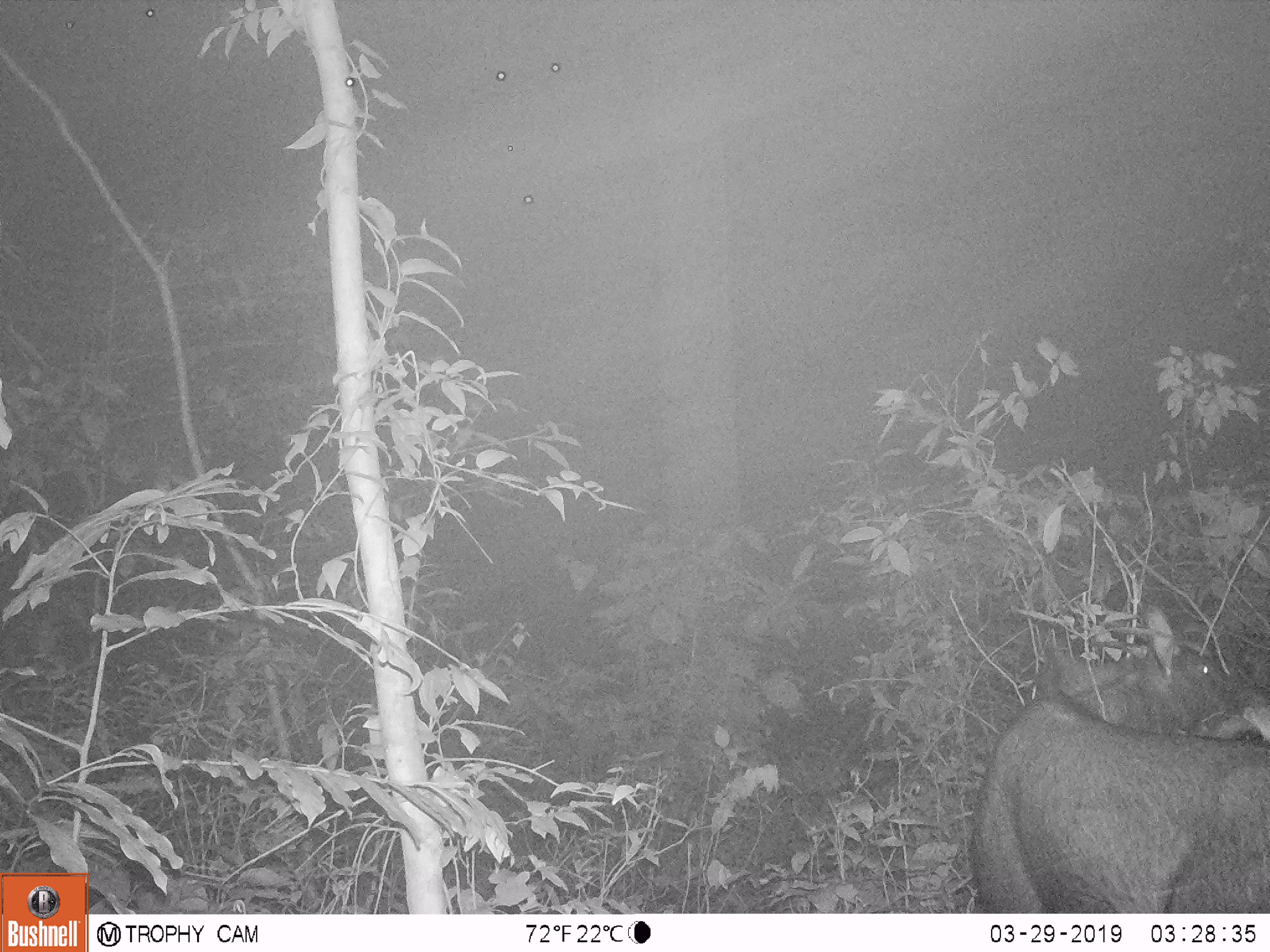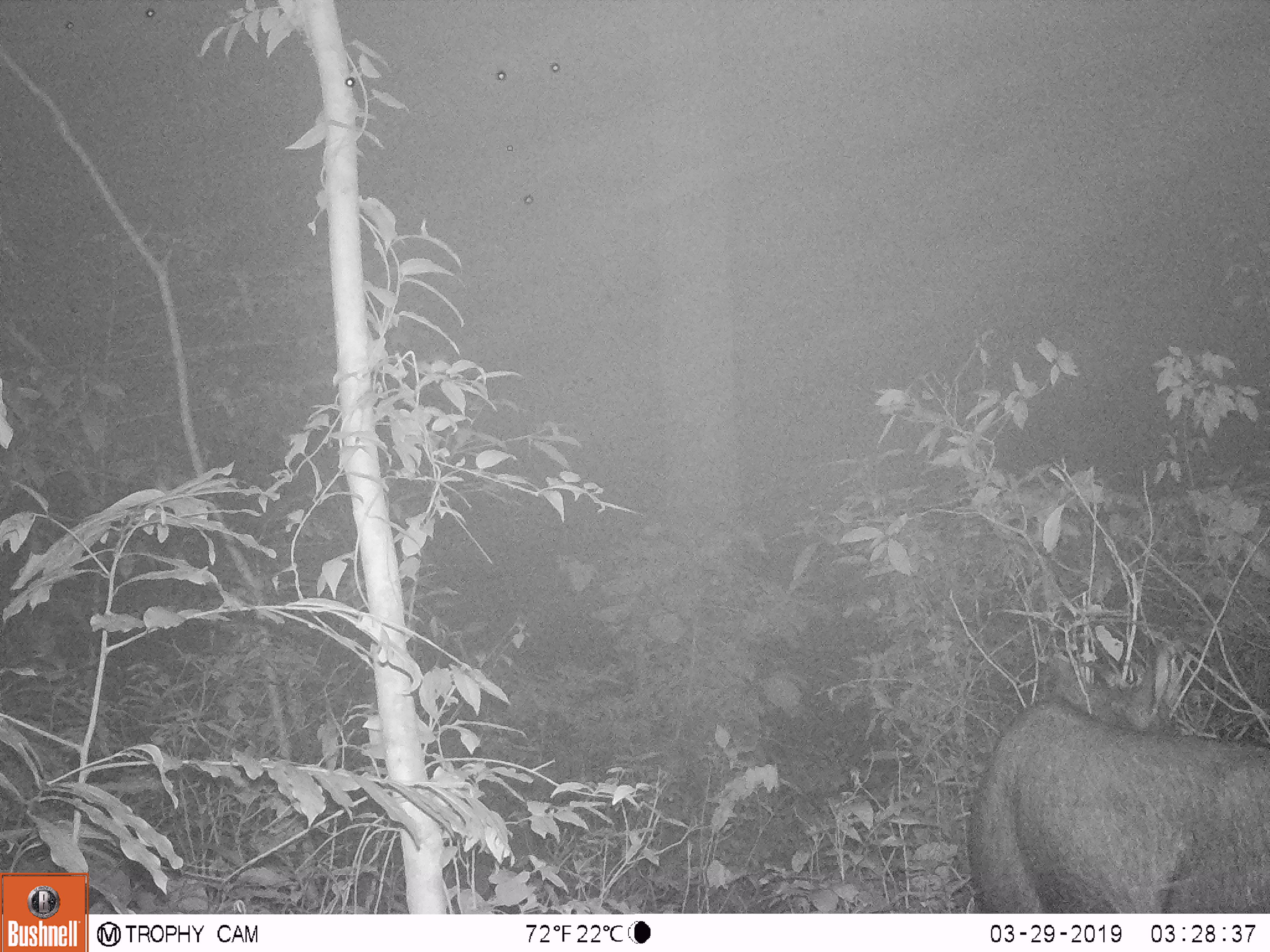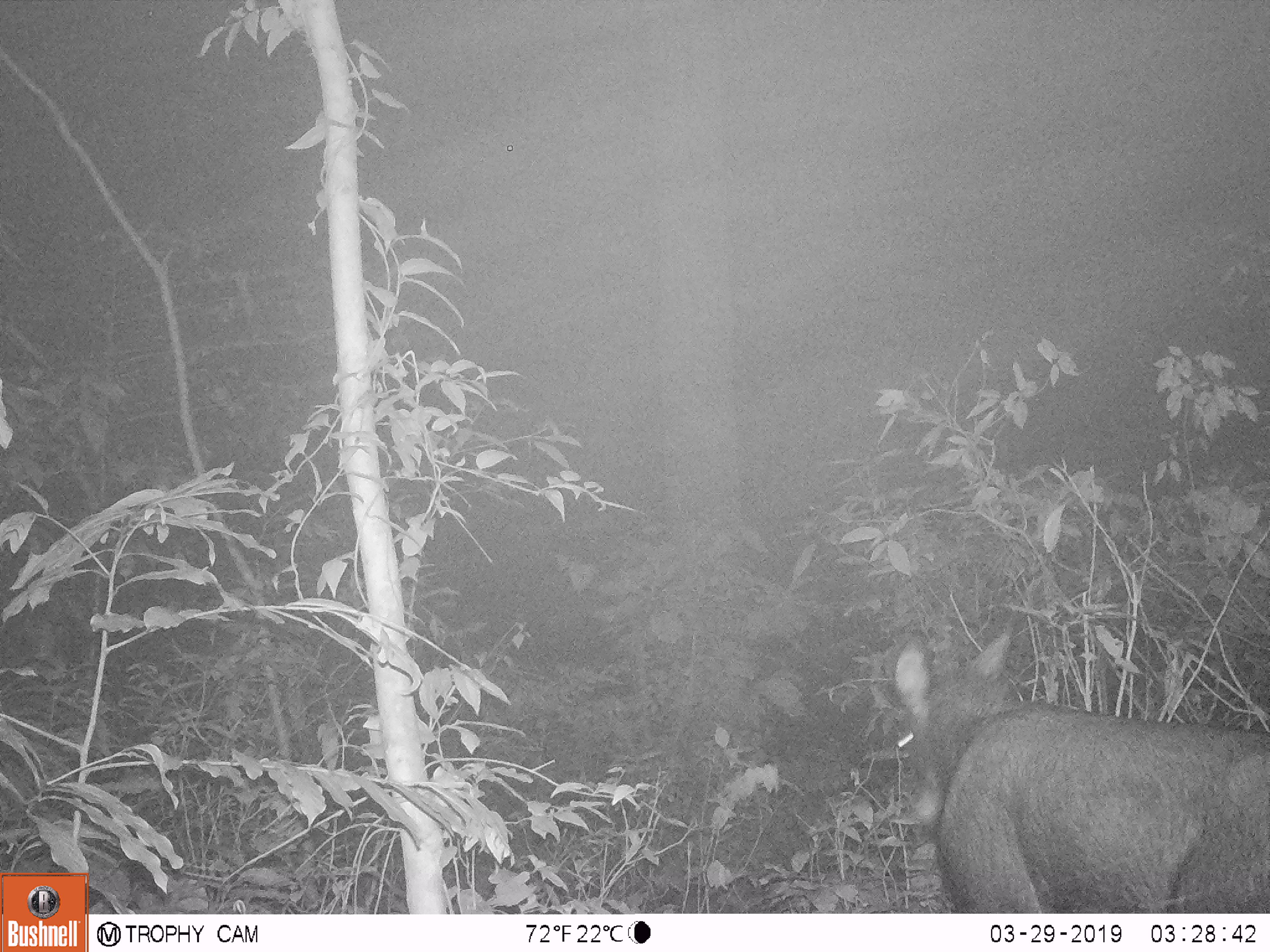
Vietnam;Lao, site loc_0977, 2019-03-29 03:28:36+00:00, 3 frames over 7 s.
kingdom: Animalia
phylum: Chordata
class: Mammalia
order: Artiodactyla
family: Bovidae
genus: Capricornis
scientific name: Capricornis sumatraensis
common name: chinese serow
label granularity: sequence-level